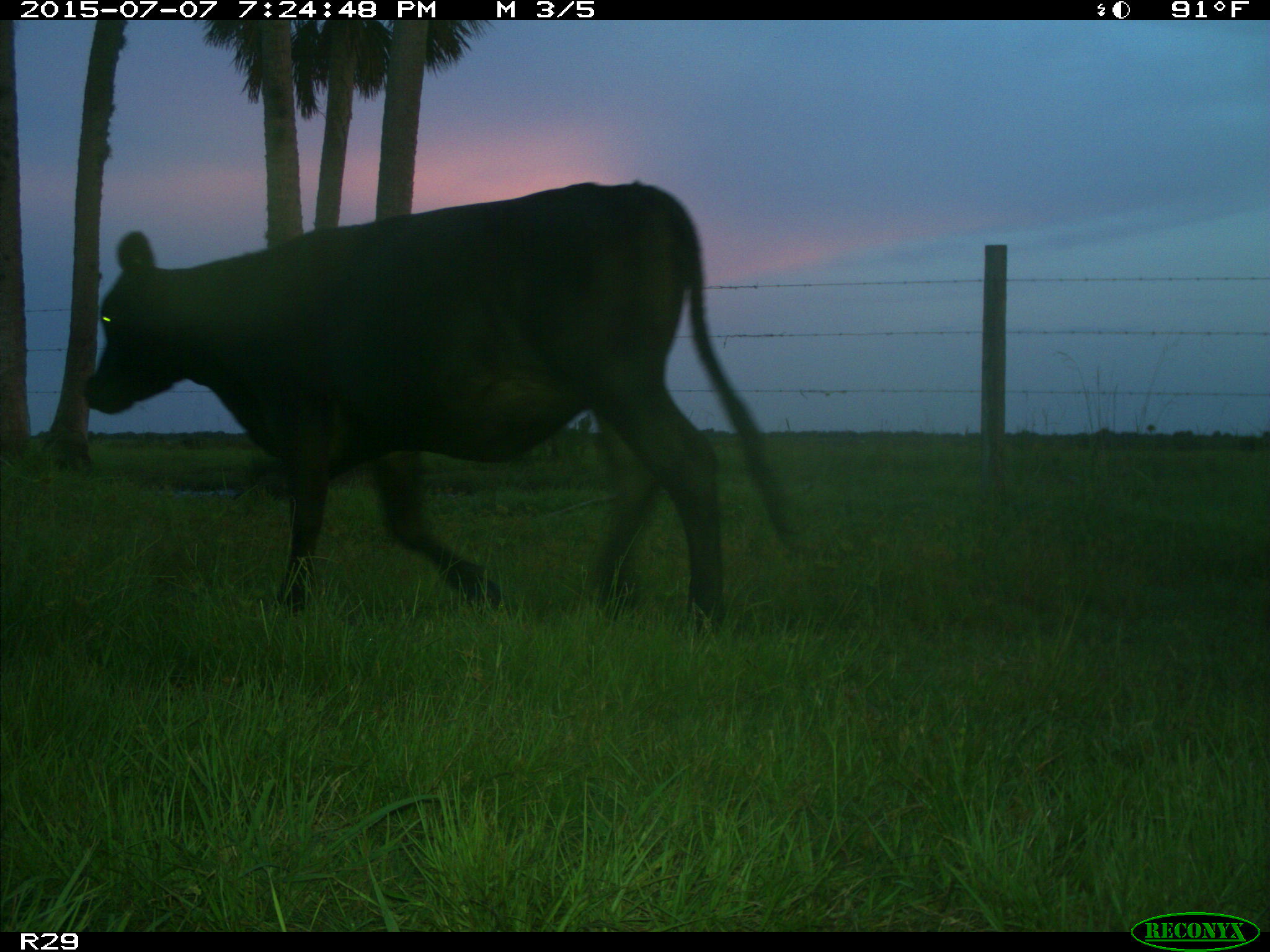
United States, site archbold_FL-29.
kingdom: Animalia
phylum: Chordata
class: Mammalia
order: Artiodactyla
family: Bovidae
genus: Bos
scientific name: Bos taurus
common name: domestic cow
Bos taurus (domestic cow).